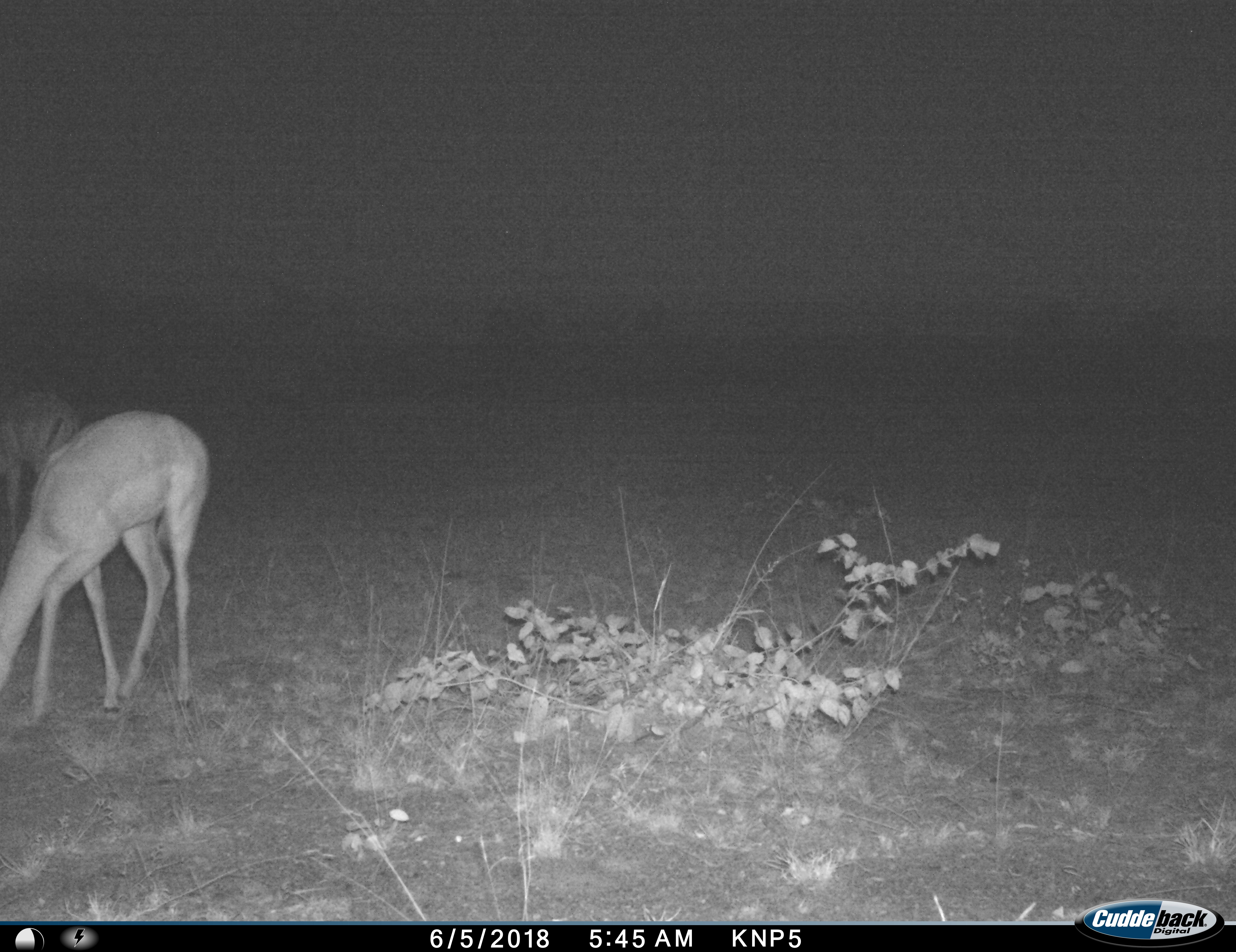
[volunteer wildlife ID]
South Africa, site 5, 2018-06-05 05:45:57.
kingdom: Animalia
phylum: Chordata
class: Mammalia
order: Artiodactyla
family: Bovidae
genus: Aepyceros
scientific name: Aepyceros melampus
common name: impala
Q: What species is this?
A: Impala (Aepyceros melampus).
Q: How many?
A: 2.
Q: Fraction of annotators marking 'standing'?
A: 30%.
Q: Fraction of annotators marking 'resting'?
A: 0%.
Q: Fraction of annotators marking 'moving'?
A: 10%.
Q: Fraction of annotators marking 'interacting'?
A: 0%.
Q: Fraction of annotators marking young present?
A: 0%.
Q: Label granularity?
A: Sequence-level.